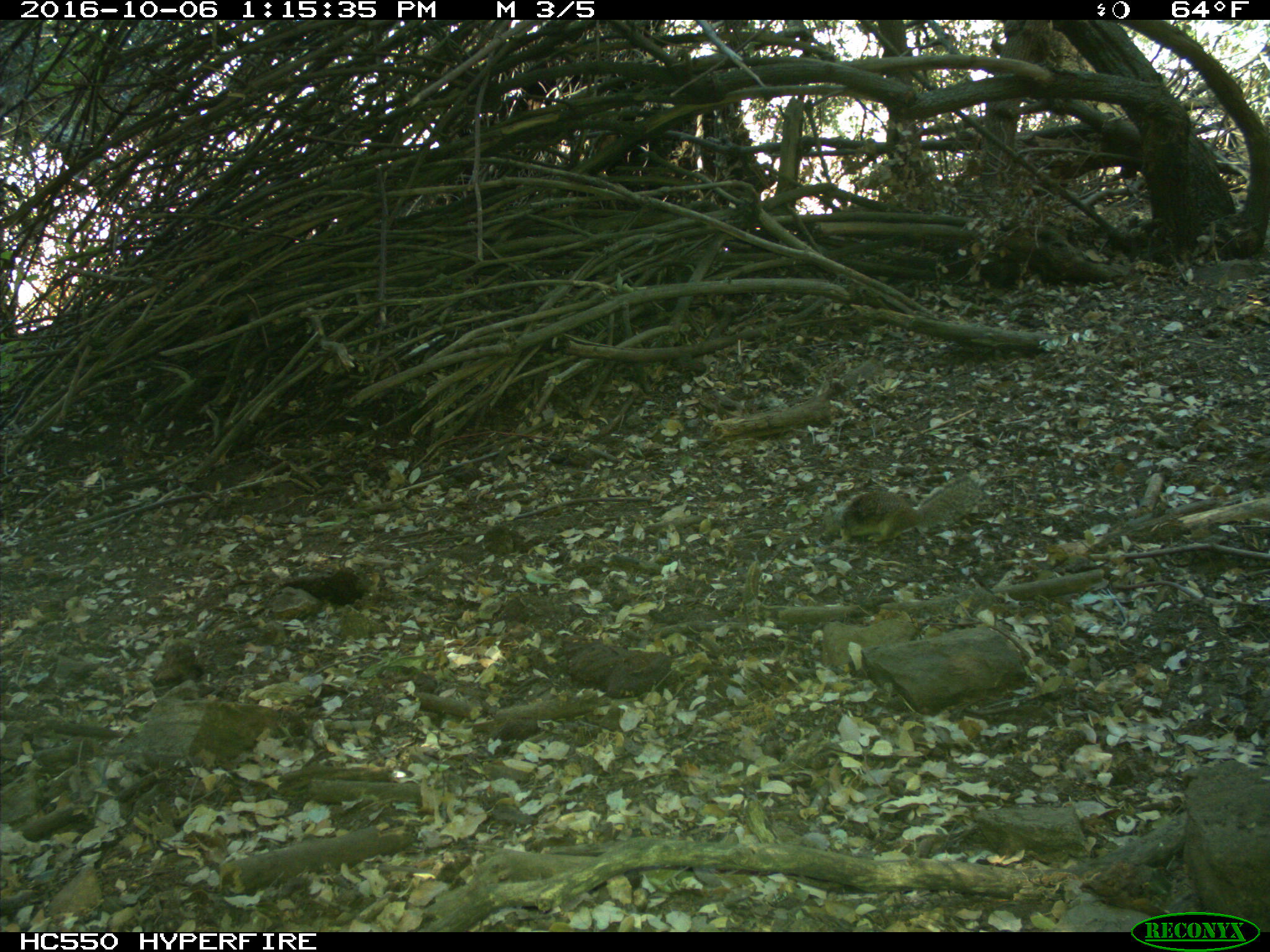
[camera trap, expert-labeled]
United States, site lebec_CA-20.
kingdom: Animalia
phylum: Chordata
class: Mammalia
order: Rodentia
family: Sciuridae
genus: Otospermophilus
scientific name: Otospermophilus beecheyi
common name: california ground squirrel